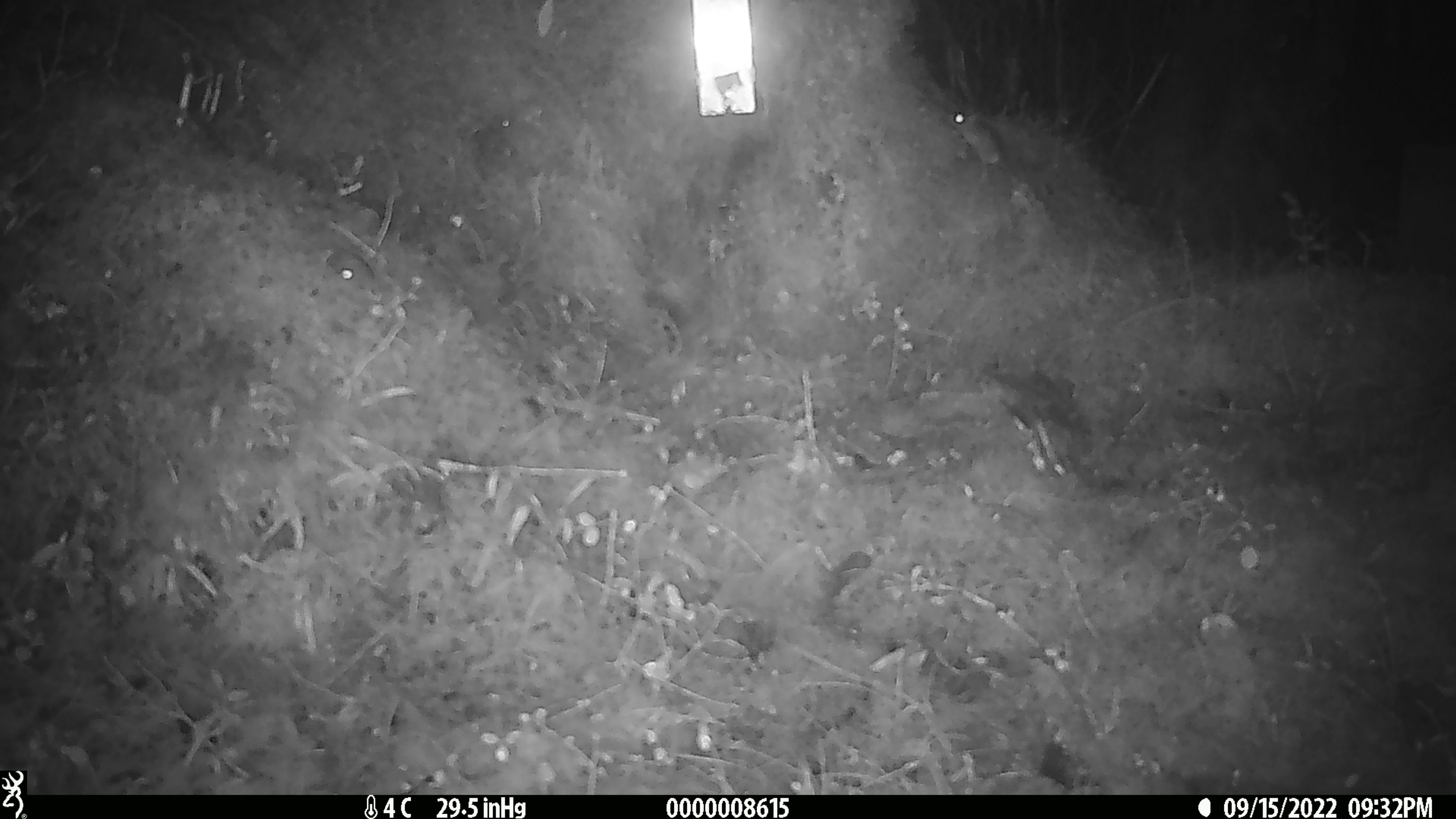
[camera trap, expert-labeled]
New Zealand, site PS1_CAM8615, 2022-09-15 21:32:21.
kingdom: Animalia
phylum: Chordata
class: Mammalia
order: Rodentia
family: Muridae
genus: Mus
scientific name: Mus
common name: mouse